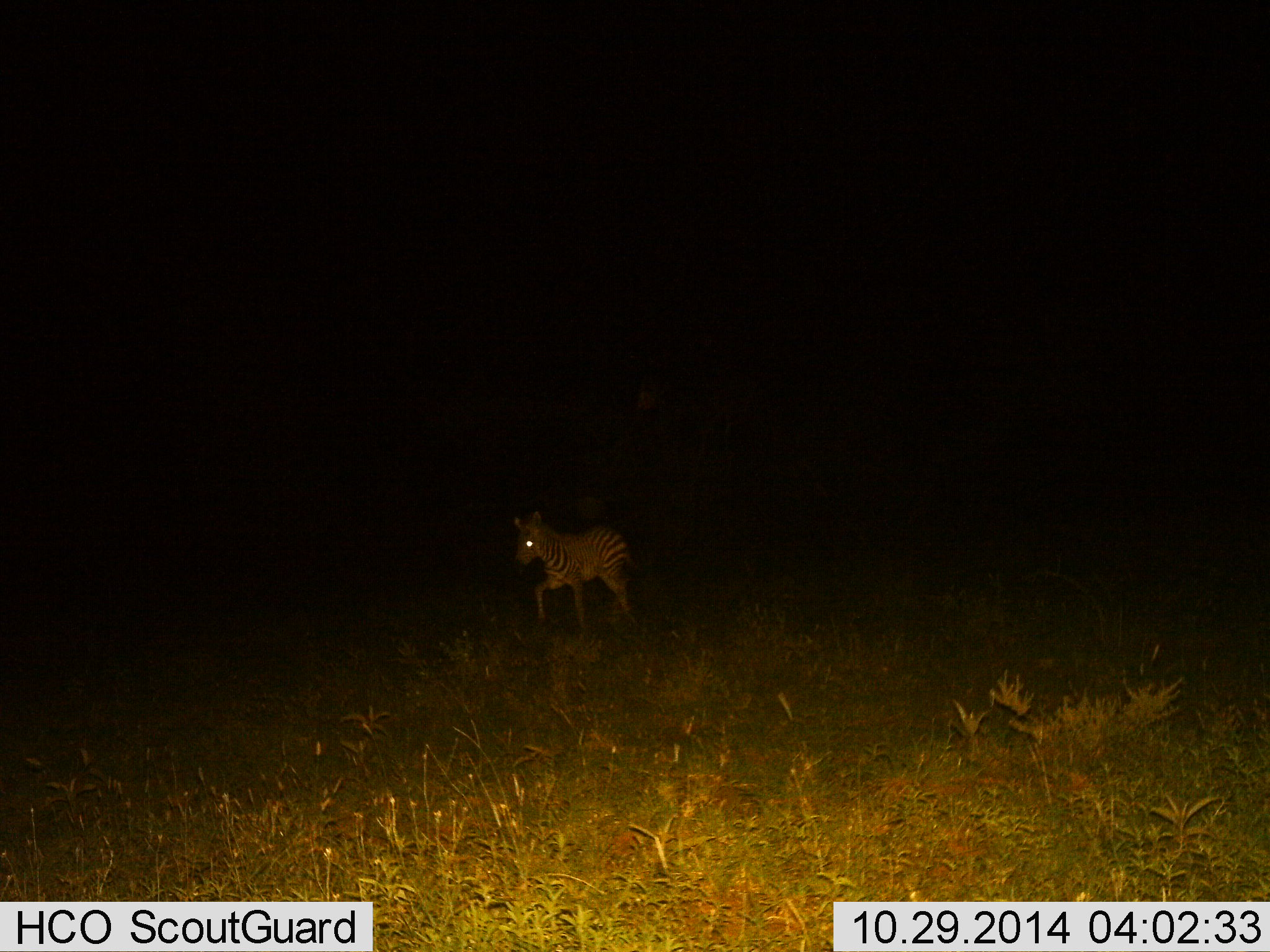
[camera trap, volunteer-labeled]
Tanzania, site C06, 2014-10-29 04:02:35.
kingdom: Animalia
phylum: Chordata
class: Mammalia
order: Perissodactyla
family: Equidae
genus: Equus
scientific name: Equus quagga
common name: plains zebra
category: zebra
Zebra (plains zebra) (Equus quagga), count 1. Behavior (volunteer vote fractions): standing 20%, resting 0%, moving 90%, interacting 0%. Young present (vote fraction): 30%. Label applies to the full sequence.